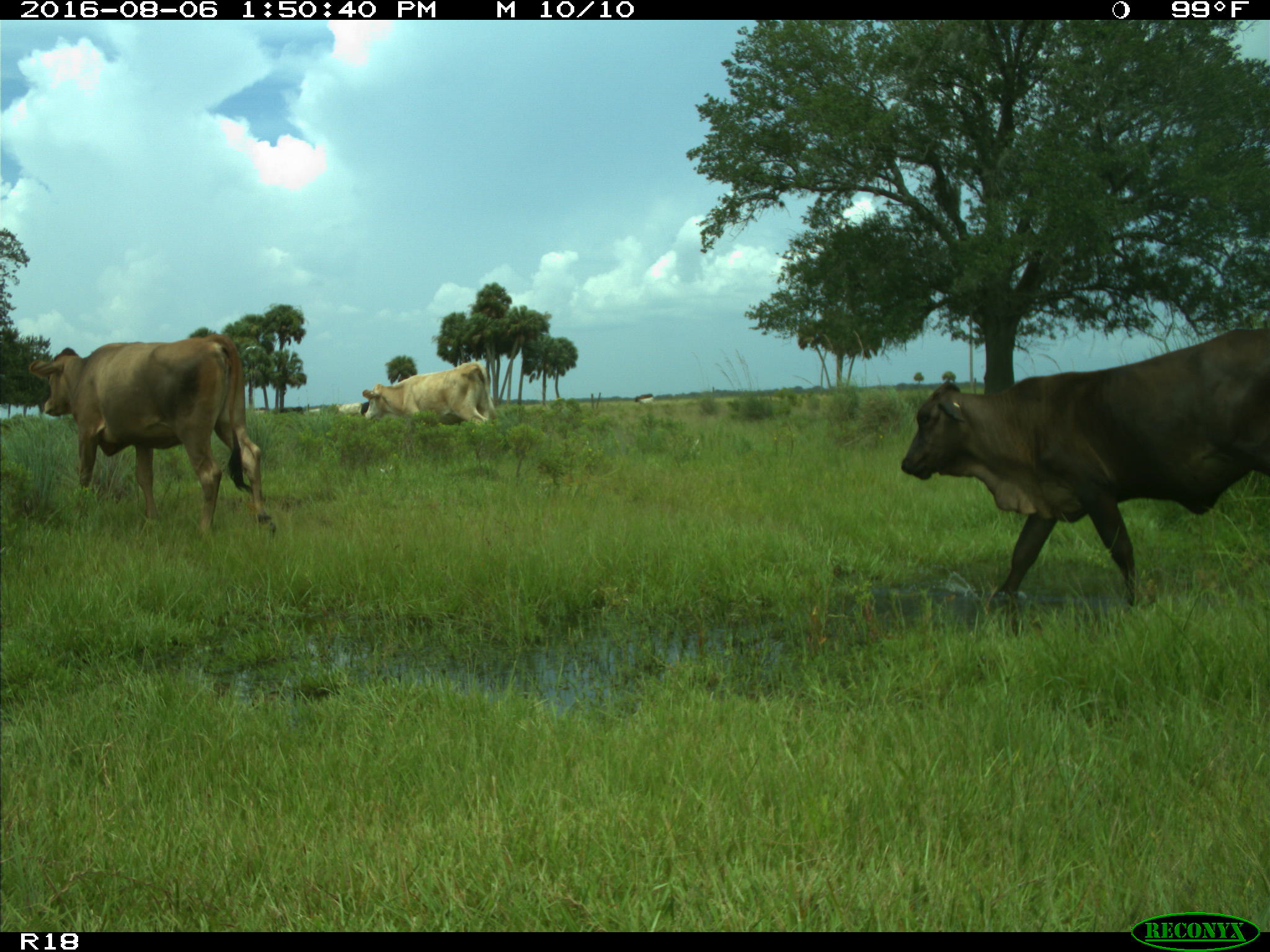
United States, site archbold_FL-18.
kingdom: Animalia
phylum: Chordata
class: Mammalia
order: Artiodactyla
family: Bovidae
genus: Bos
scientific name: Bos taurus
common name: domestic cow